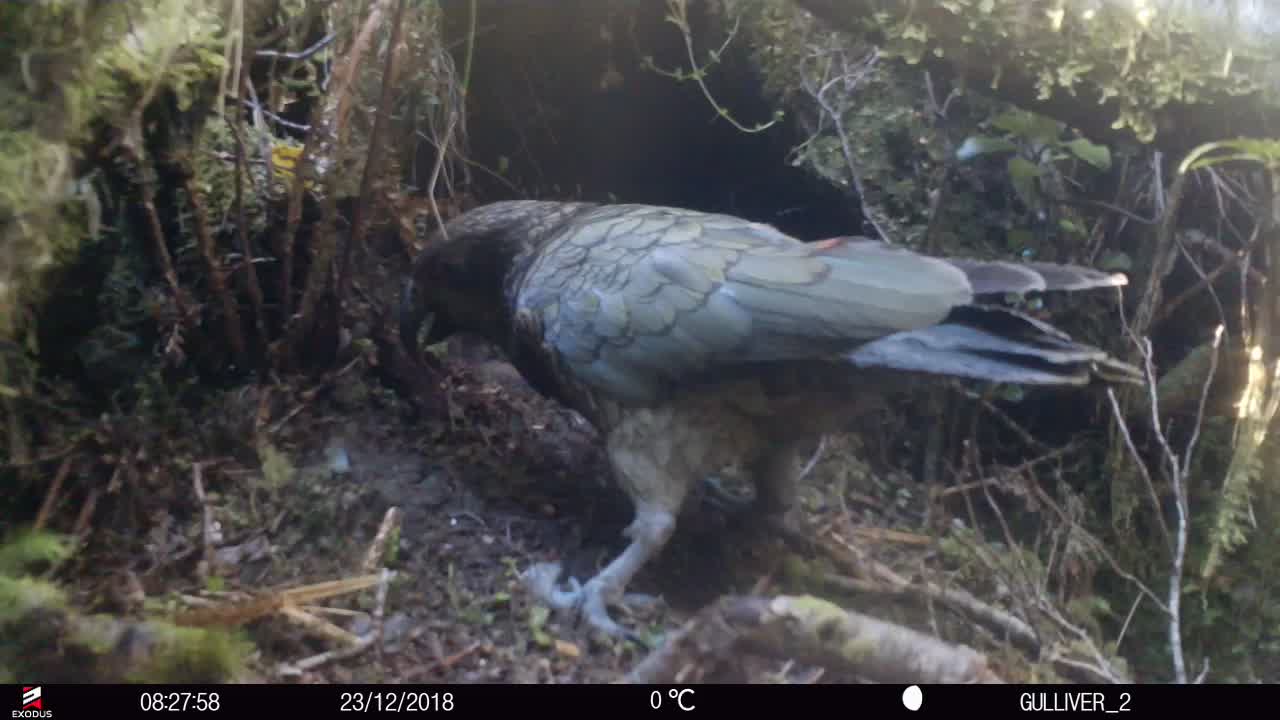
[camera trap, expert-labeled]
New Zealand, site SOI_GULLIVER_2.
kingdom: Animalia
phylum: Chordata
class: Aves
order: Psittaciformes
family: Strigopidae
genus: Nestor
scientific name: Nestor notabilis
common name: kea